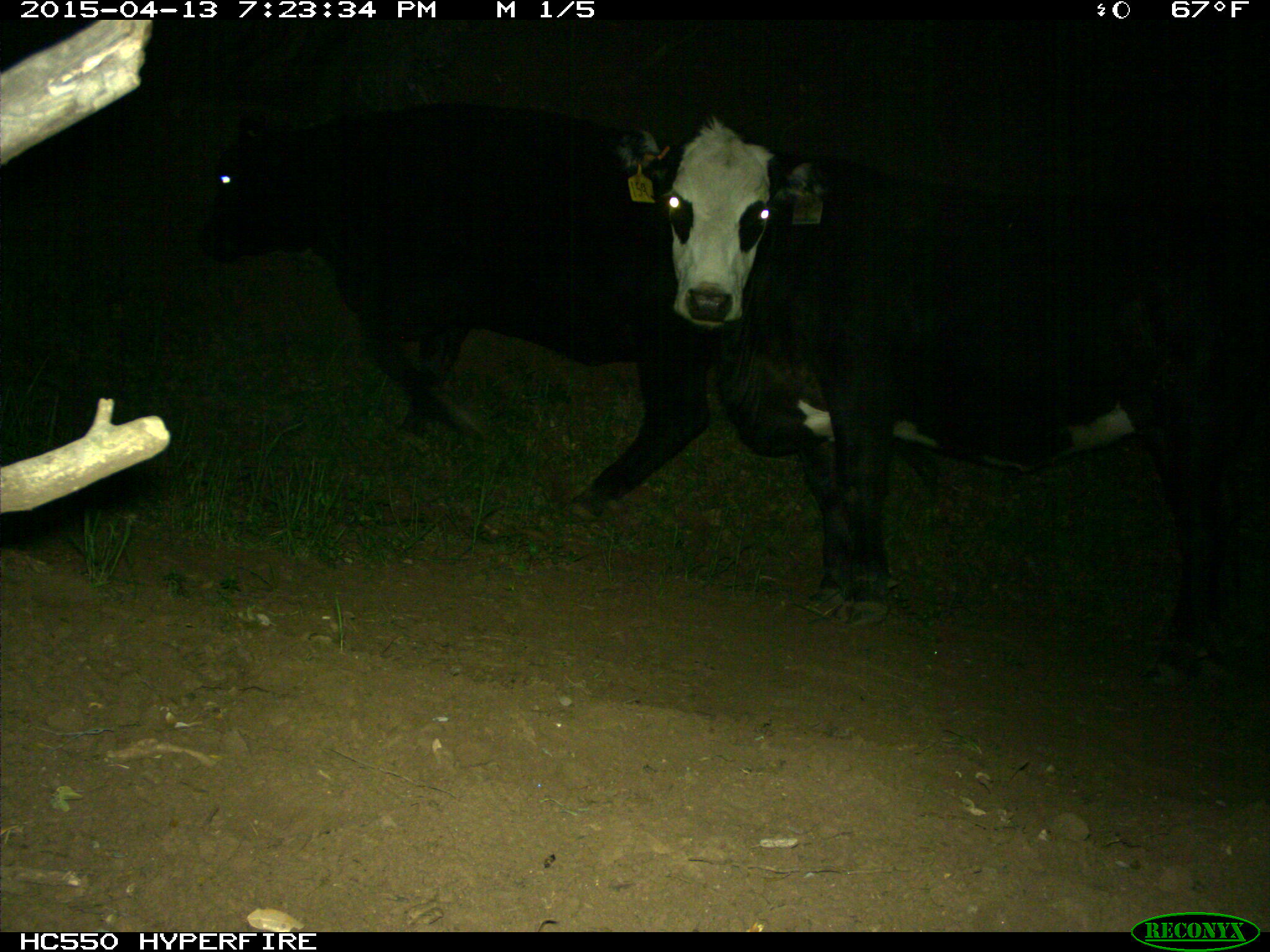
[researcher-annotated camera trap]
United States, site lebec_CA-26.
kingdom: Animalia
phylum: Chordata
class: Mammalia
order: Artiodactyla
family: Bovidae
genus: Bos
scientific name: Bos taurus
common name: domestic cow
Bos taurus (domestic cow).